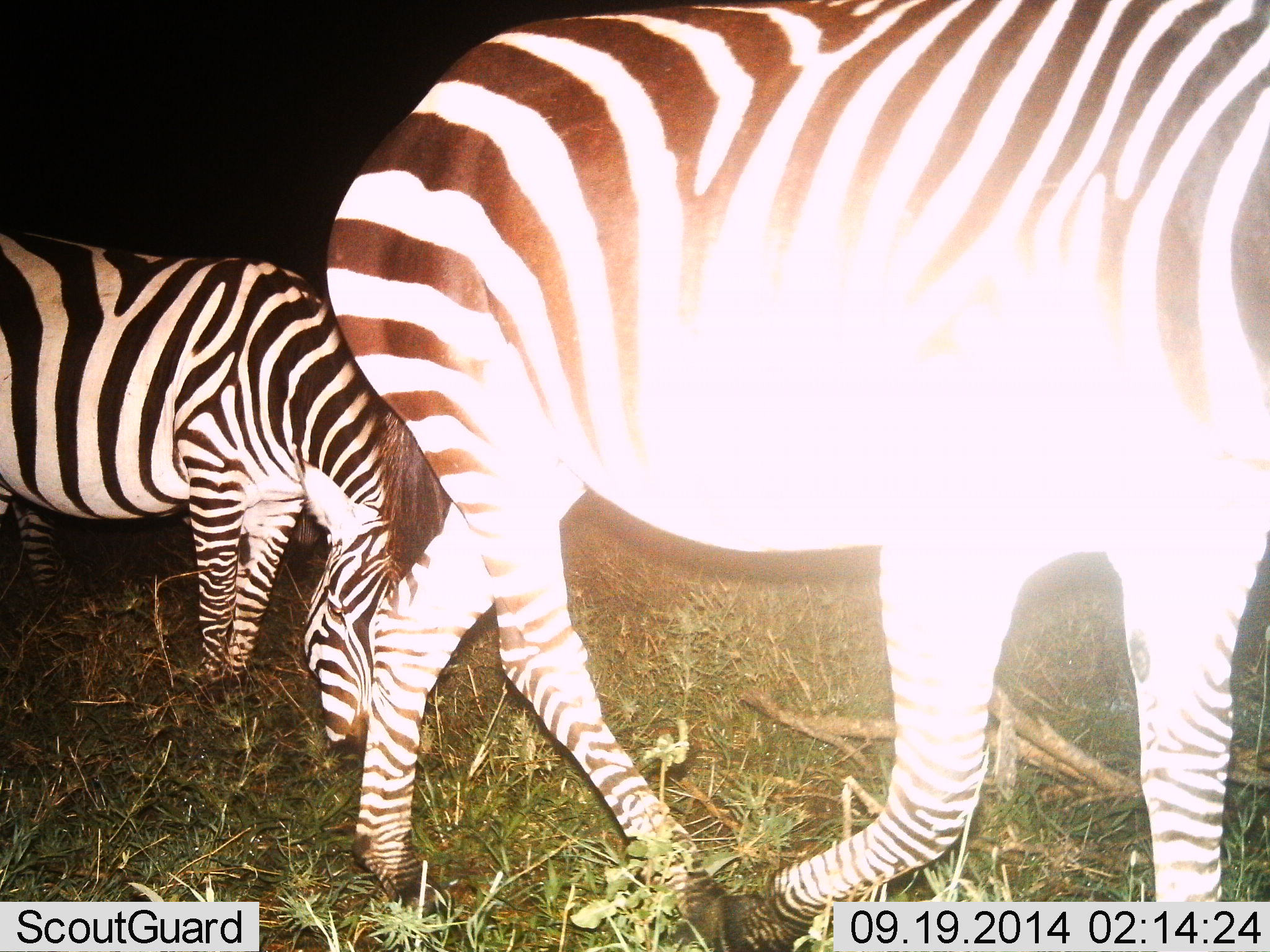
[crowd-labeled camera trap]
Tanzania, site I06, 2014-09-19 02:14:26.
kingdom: Animalia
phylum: Chordata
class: Mammalia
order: Perissodactyla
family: Equidae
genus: Equus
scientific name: Equus quagga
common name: plains zebra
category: zebra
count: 2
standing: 20%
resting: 10%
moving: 80%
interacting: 0%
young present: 0%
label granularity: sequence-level